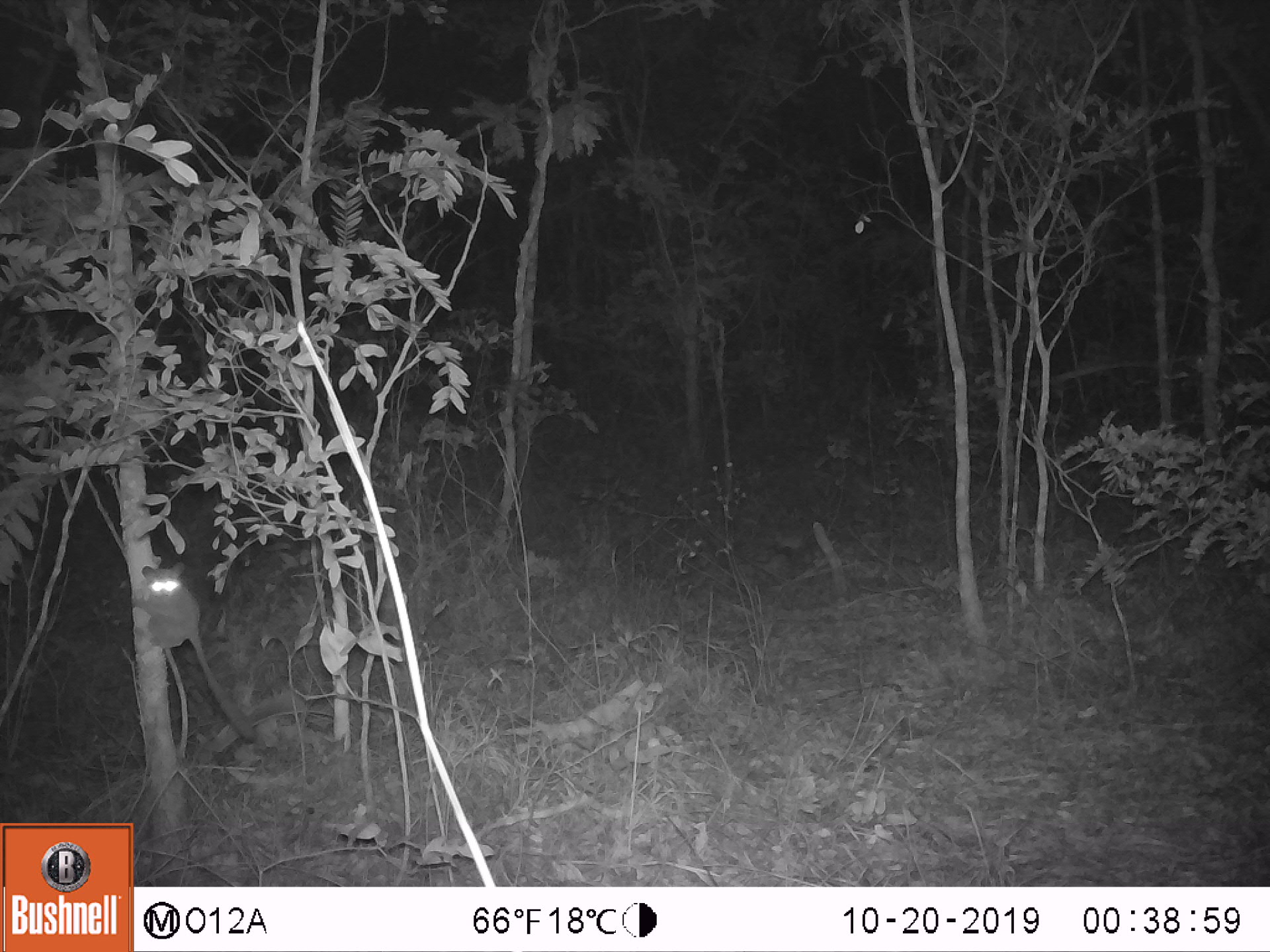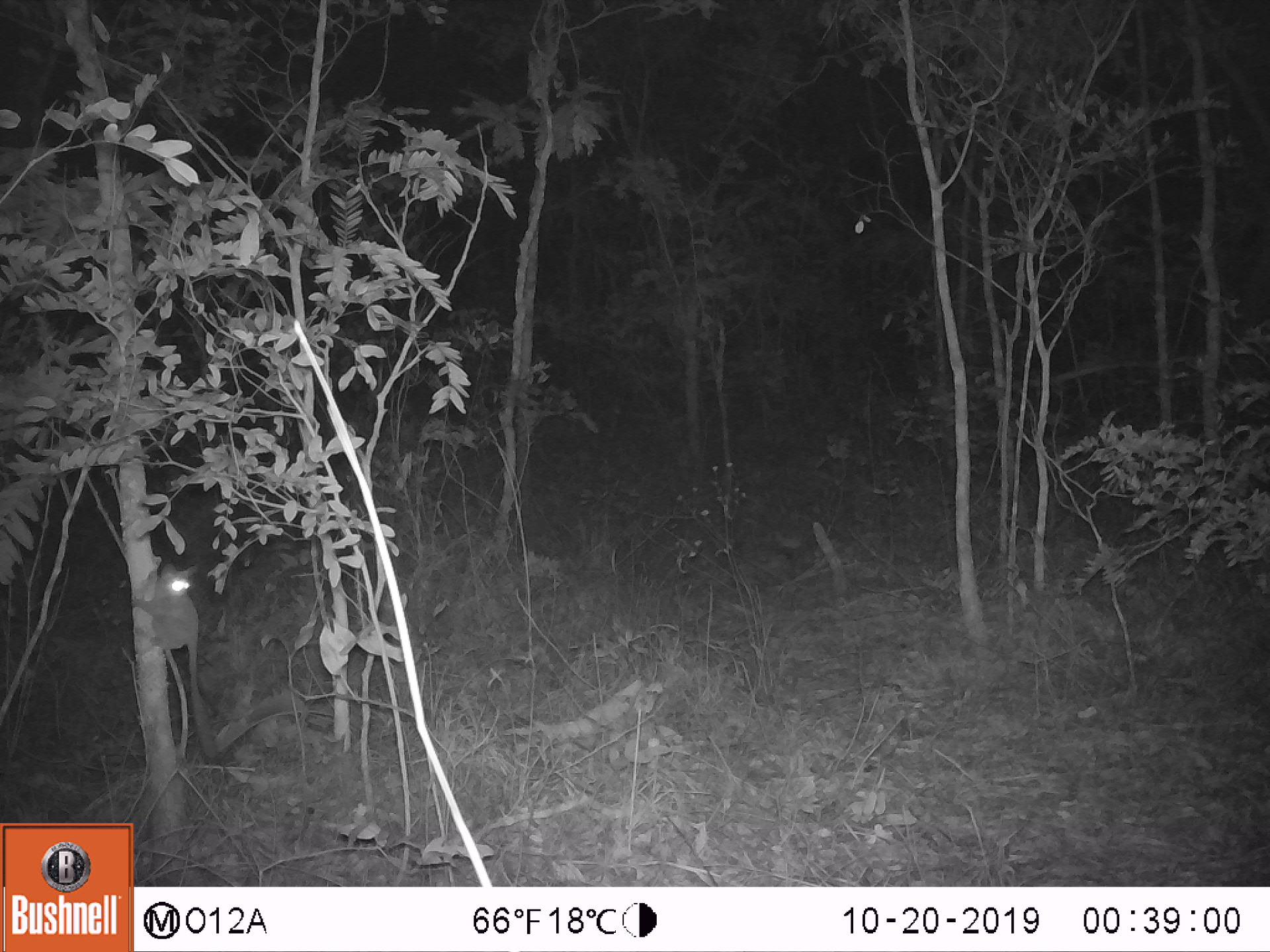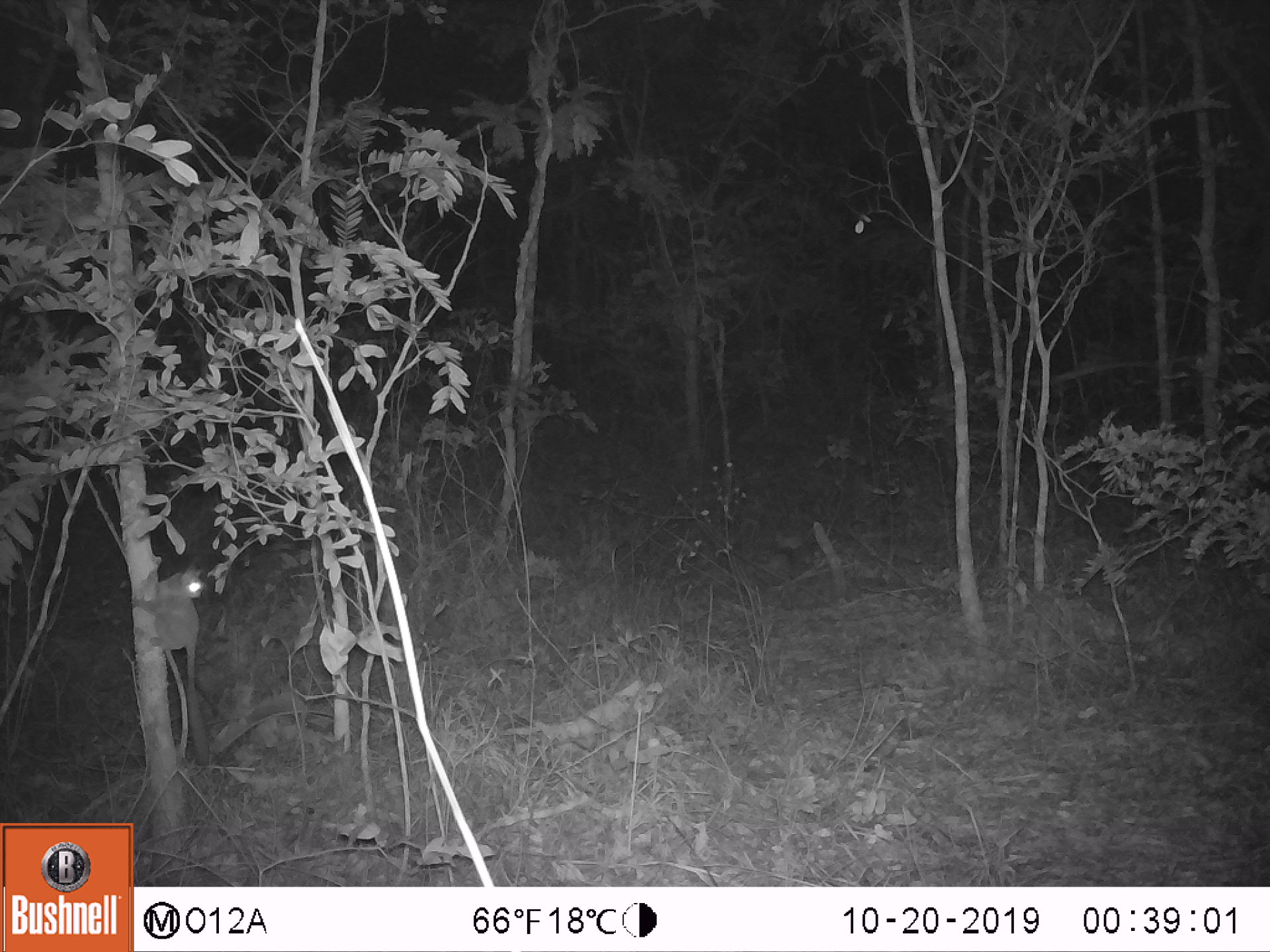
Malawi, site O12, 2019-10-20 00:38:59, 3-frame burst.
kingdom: Animalia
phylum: Chordata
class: Mammalia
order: Primates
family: Galagidae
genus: Galago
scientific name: Galago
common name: lesser bushbabies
Galago (lesser bushbabies), count 1.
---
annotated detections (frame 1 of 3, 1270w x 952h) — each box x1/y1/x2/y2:
galago: 147/542/260/732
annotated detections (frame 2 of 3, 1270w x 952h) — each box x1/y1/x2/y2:
galago: 143/554/211/764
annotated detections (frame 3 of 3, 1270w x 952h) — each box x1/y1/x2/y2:
galago: 133/535/216/768